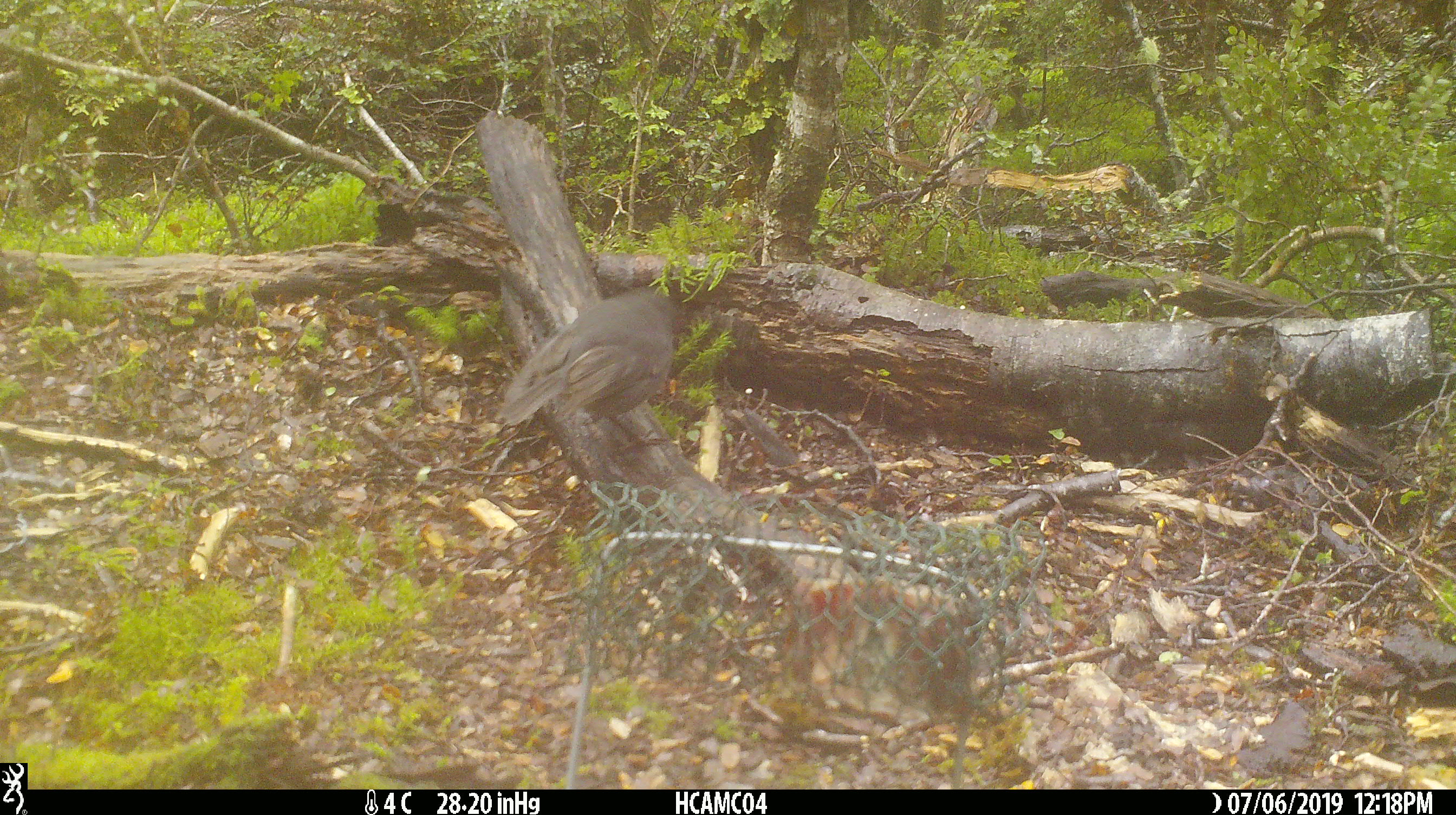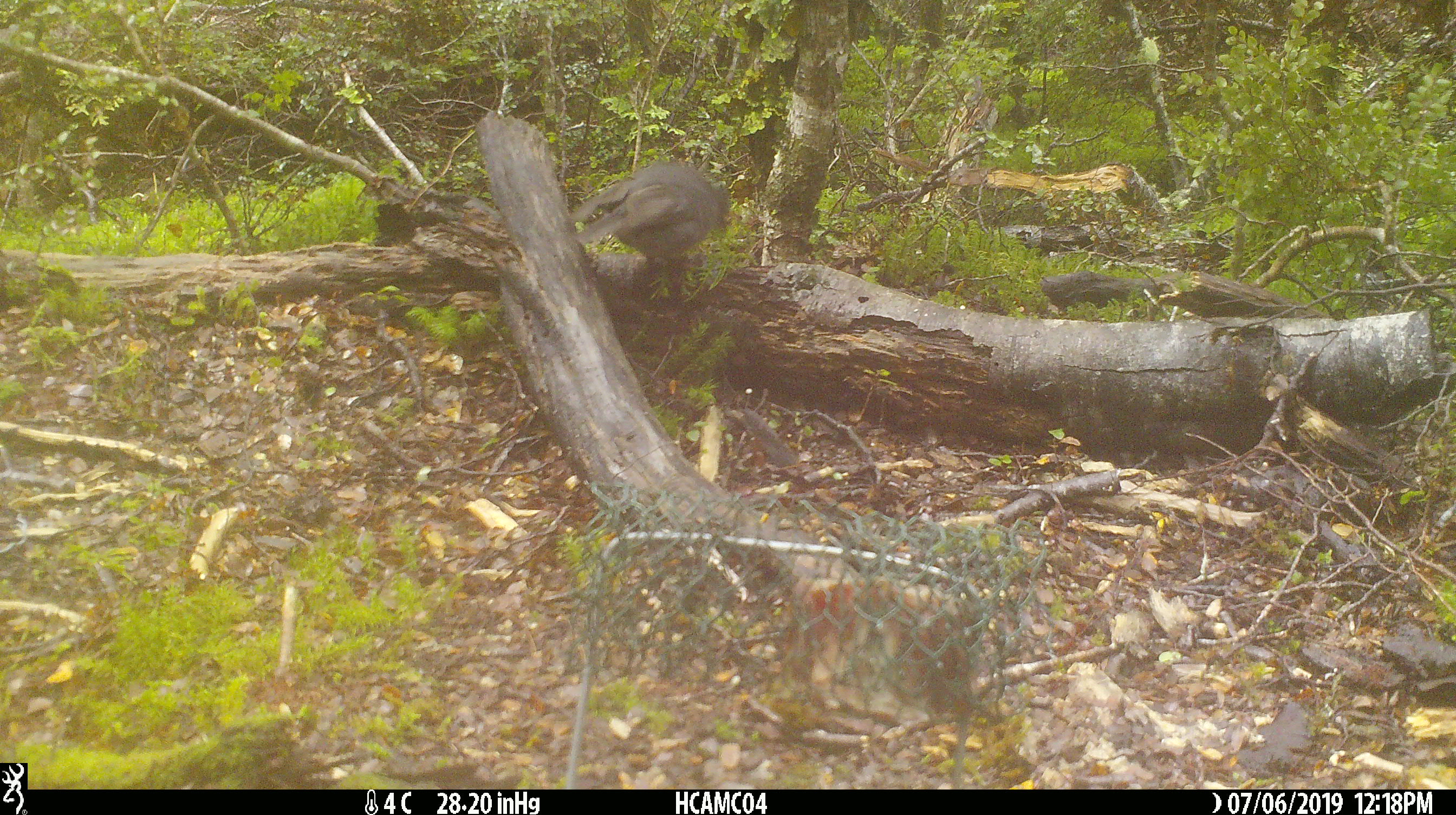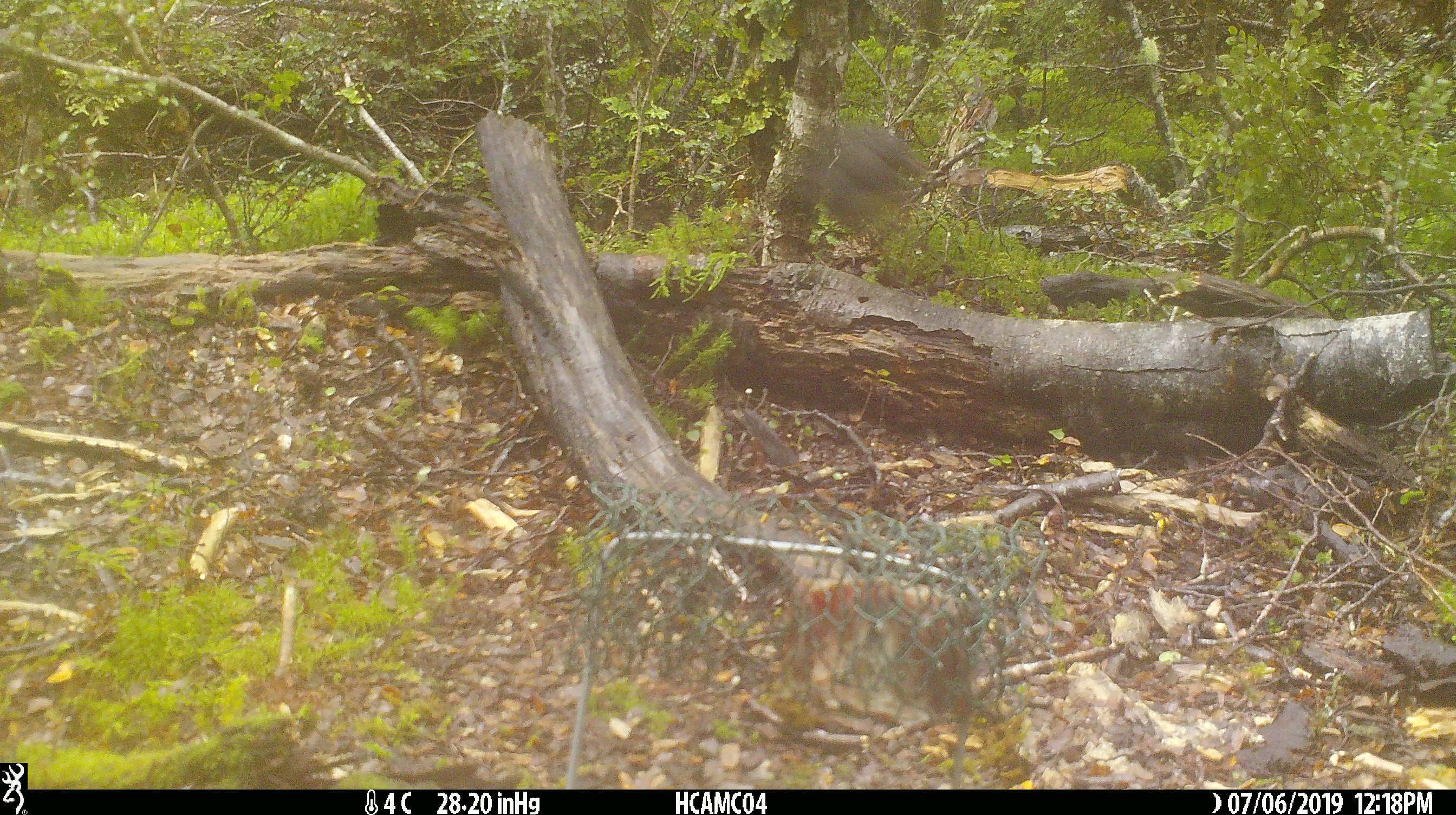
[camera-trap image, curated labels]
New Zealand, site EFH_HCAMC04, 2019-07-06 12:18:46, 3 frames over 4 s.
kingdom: Animalia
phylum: Chordata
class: Aves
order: Passeriformes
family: Petroicidae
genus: Petroica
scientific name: Petroica australis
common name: new zealand robin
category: robin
Robin (new zealand robin) (Petroica australis).